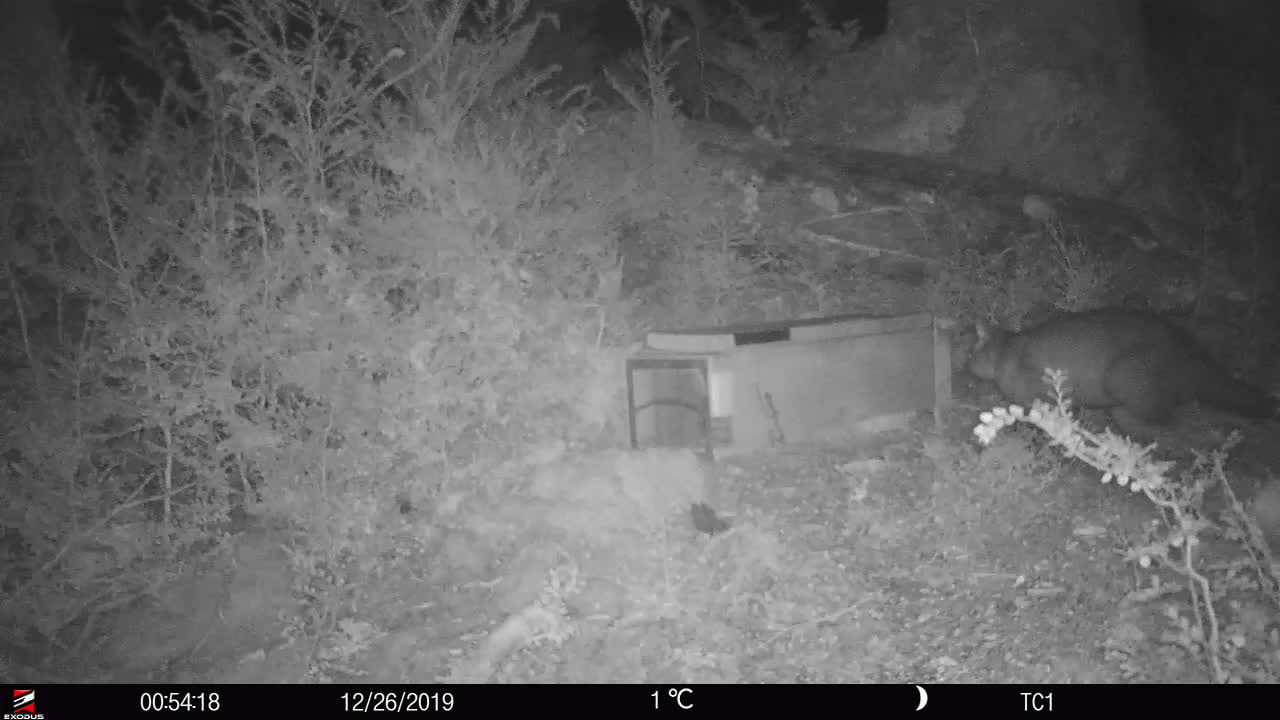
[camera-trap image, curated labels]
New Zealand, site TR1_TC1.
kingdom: Animalia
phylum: Chordata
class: Mammalia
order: Diprotodontia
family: Phalangeridae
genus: Trichosurus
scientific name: Trichosurus vulpecula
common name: common brushtail possum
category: possum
Possum (common brushtail possum) (Trichosurus vulpecula).